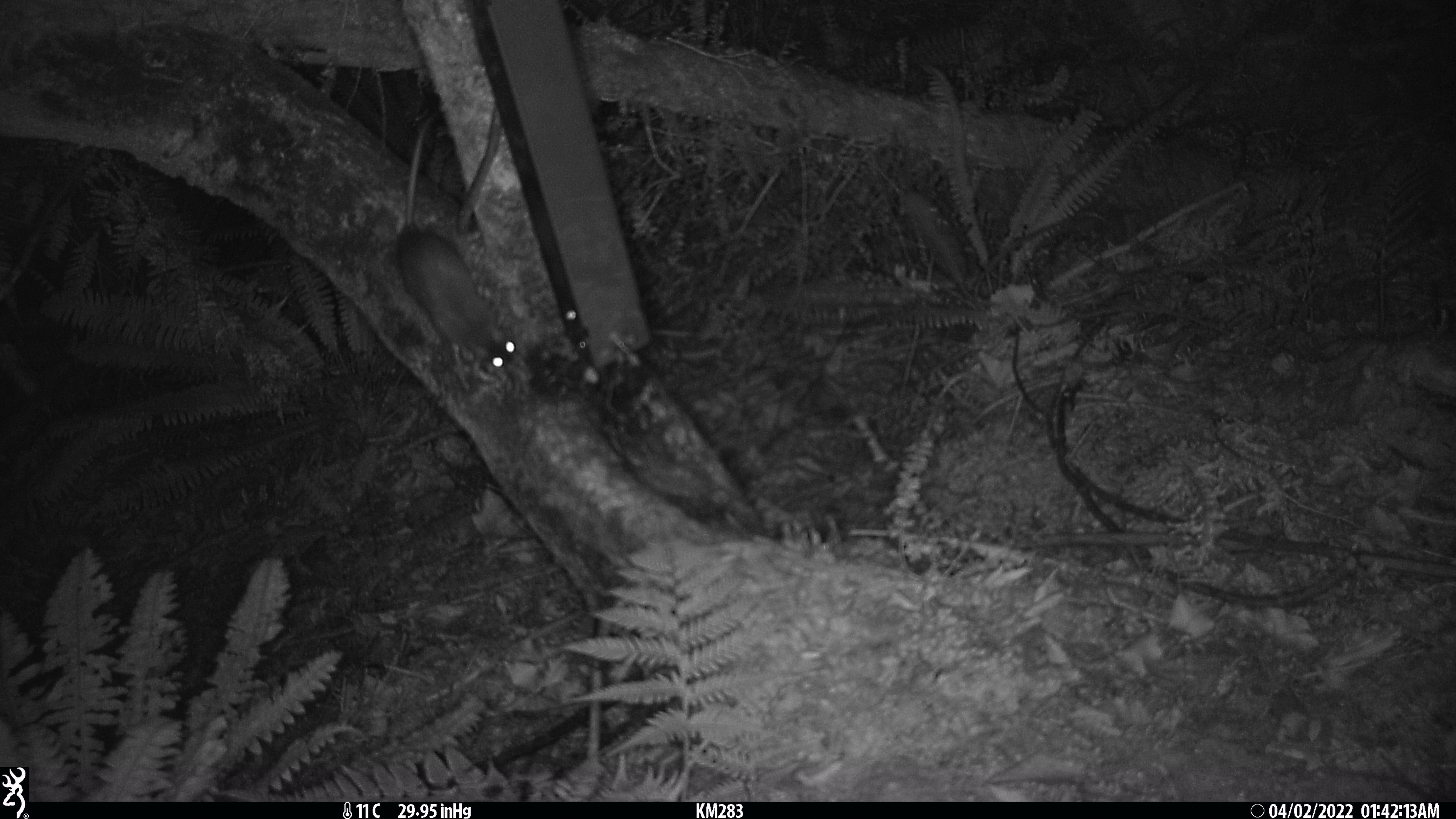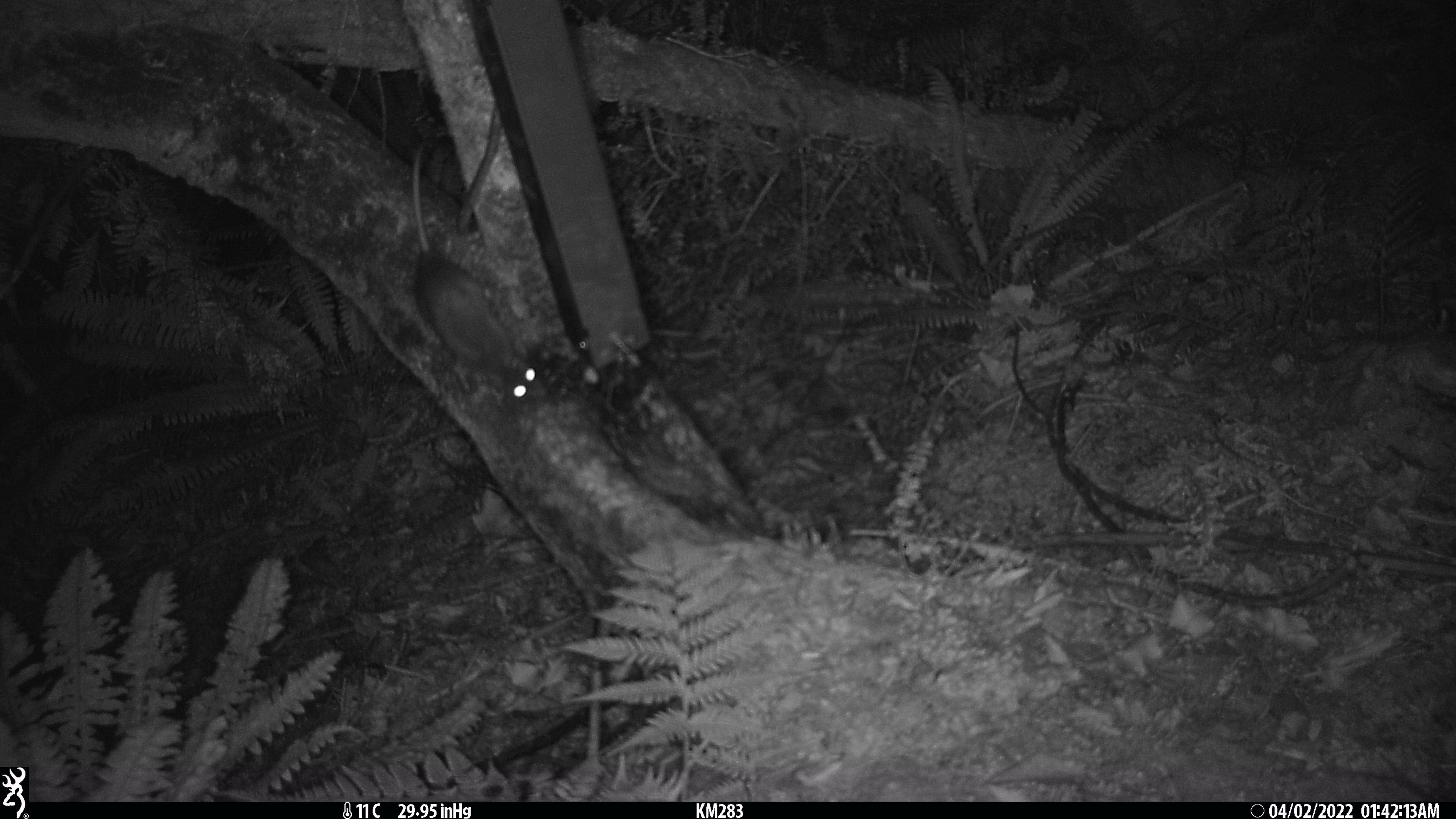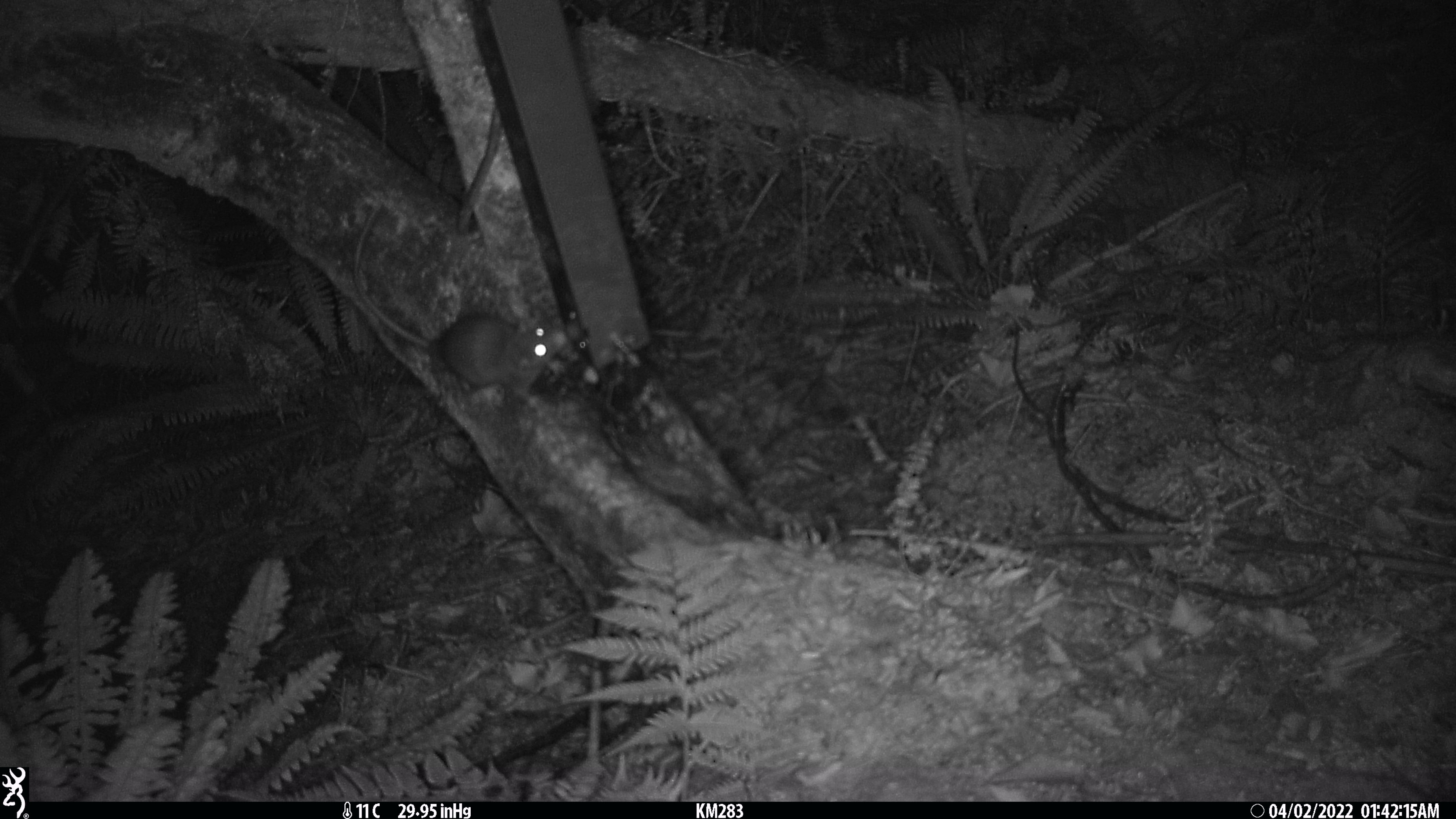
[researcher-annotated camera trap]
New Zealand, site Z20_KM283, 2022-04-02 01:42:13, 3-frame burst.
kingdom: Animalia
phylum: Chordata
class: Mammalia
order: Rodentia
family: Muridae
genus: Rattus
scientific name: Rattus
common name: rat